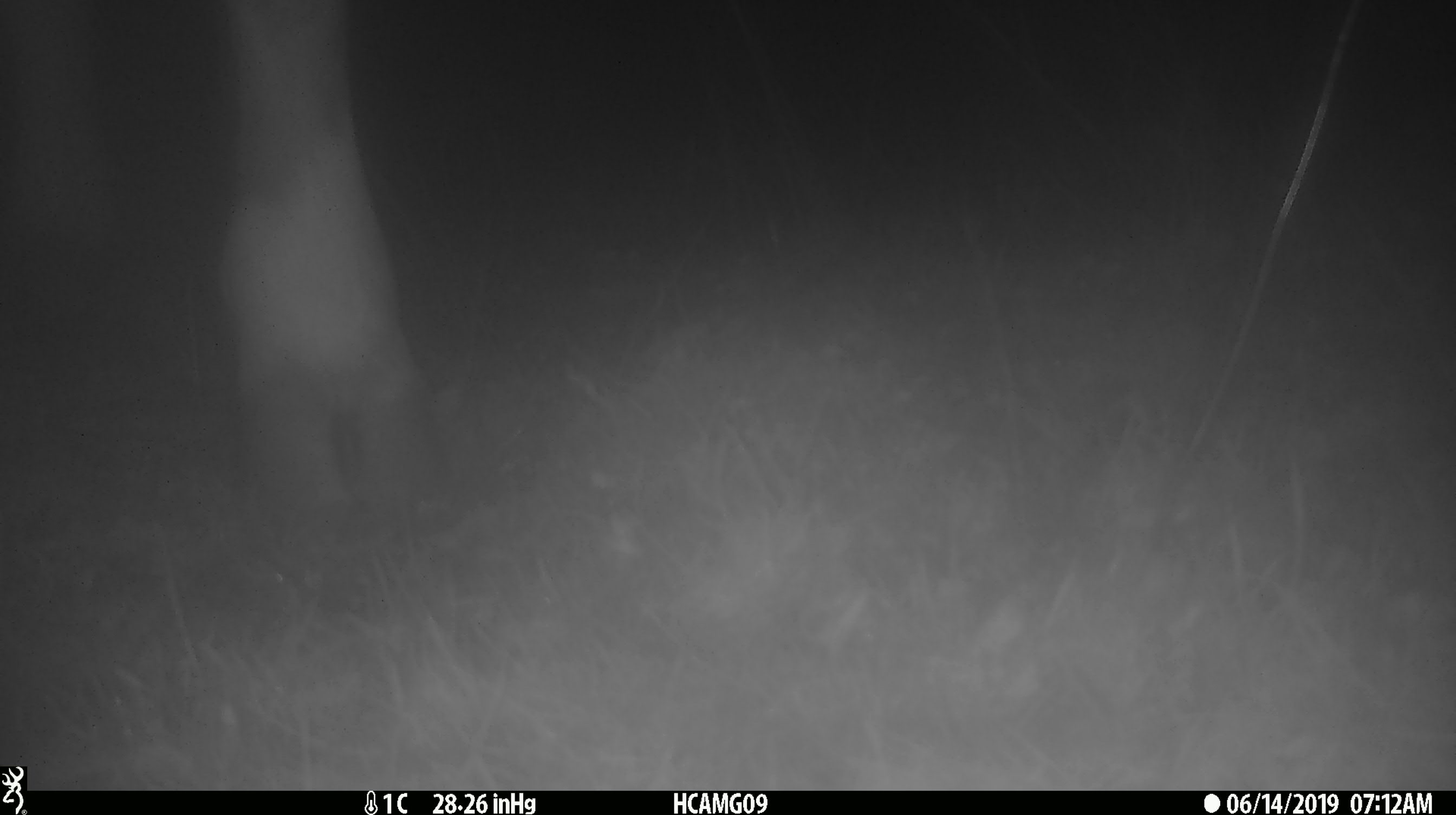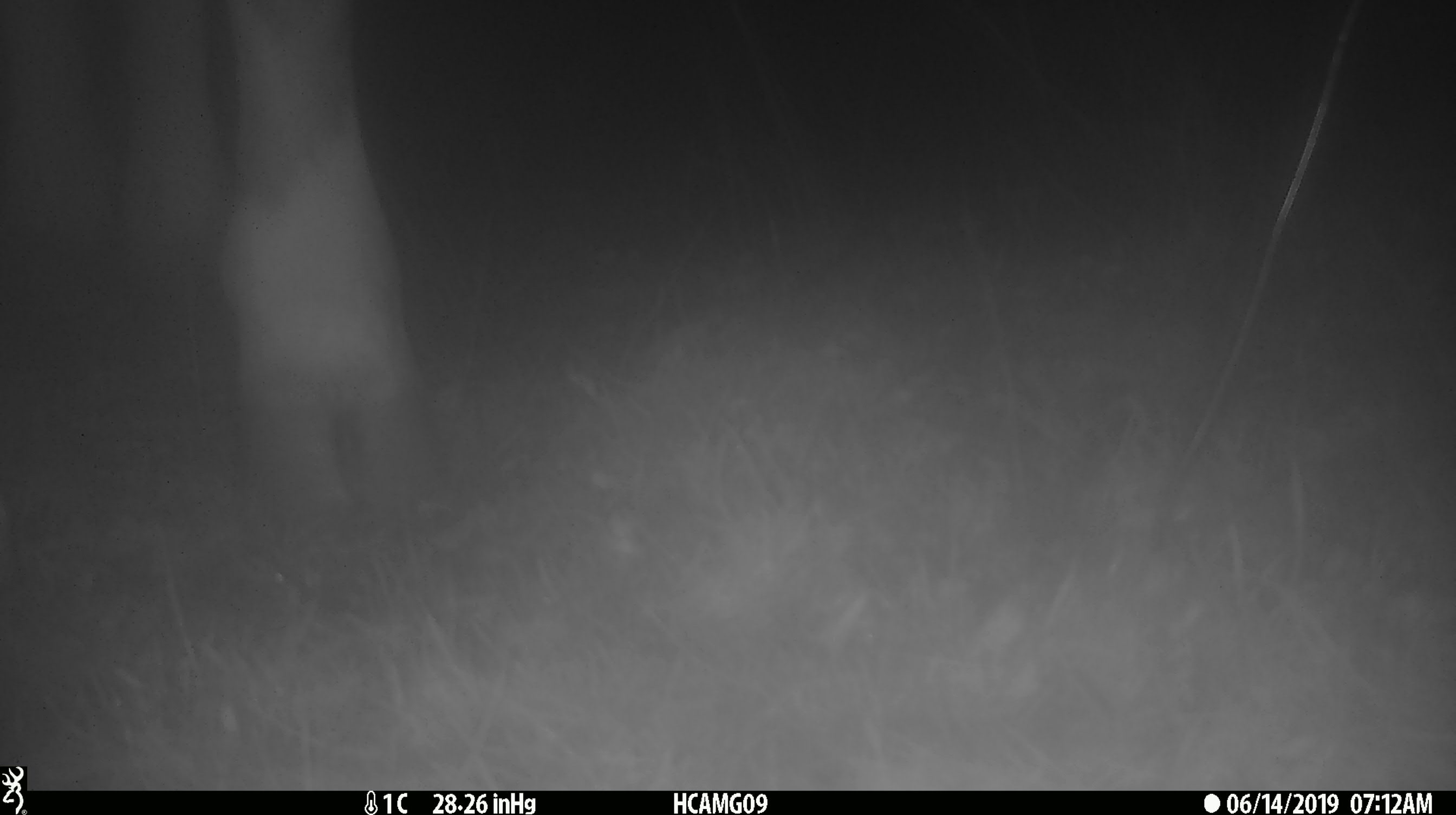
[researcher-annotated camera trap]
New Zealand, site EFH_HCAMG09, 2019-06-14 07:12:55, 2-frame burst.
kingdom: Animalia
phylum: Chordata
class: Mammalia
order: Artiodactyla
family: Bovidae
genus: Bos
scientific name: Bos taurus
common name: domestic cow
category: cow